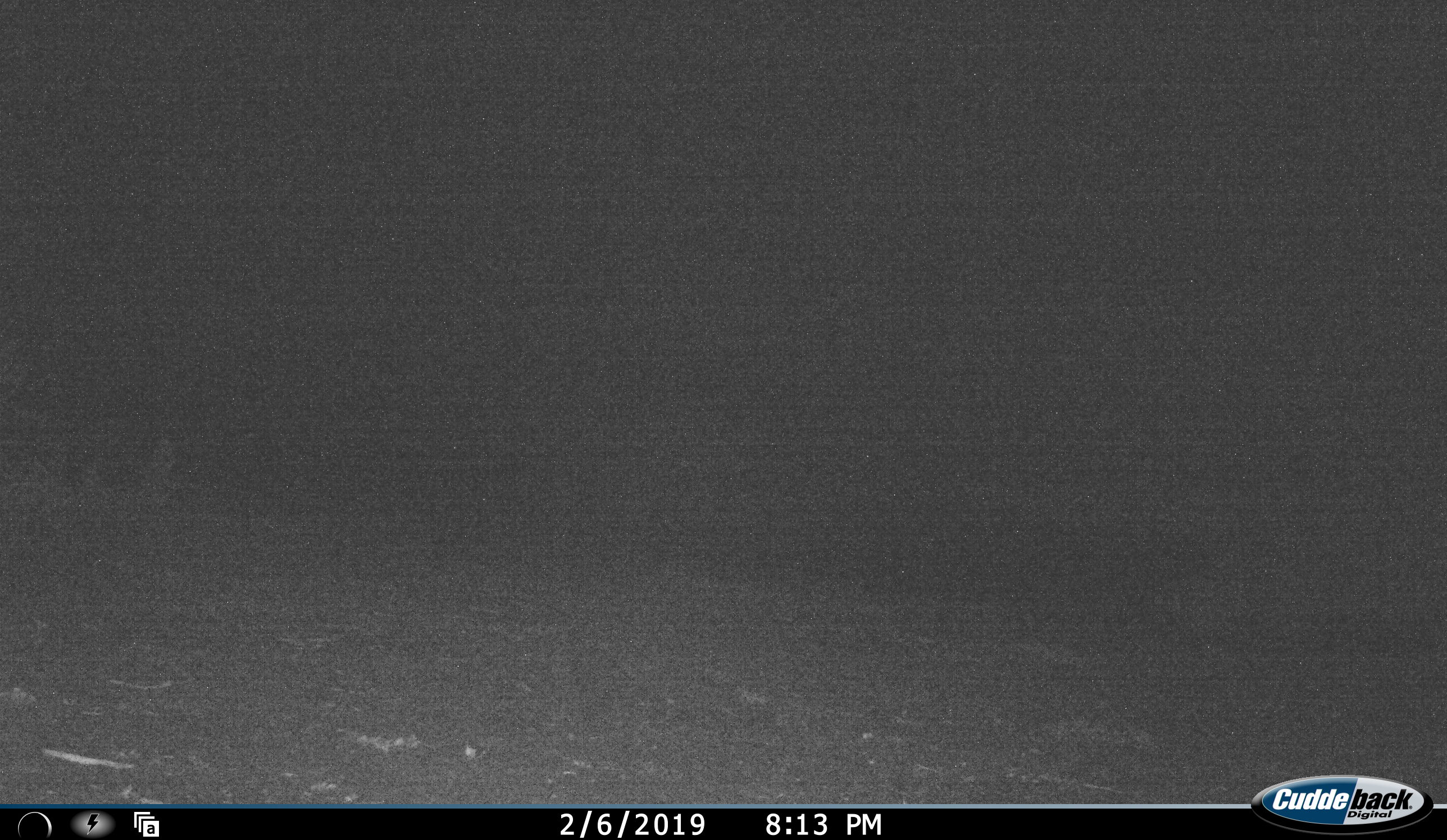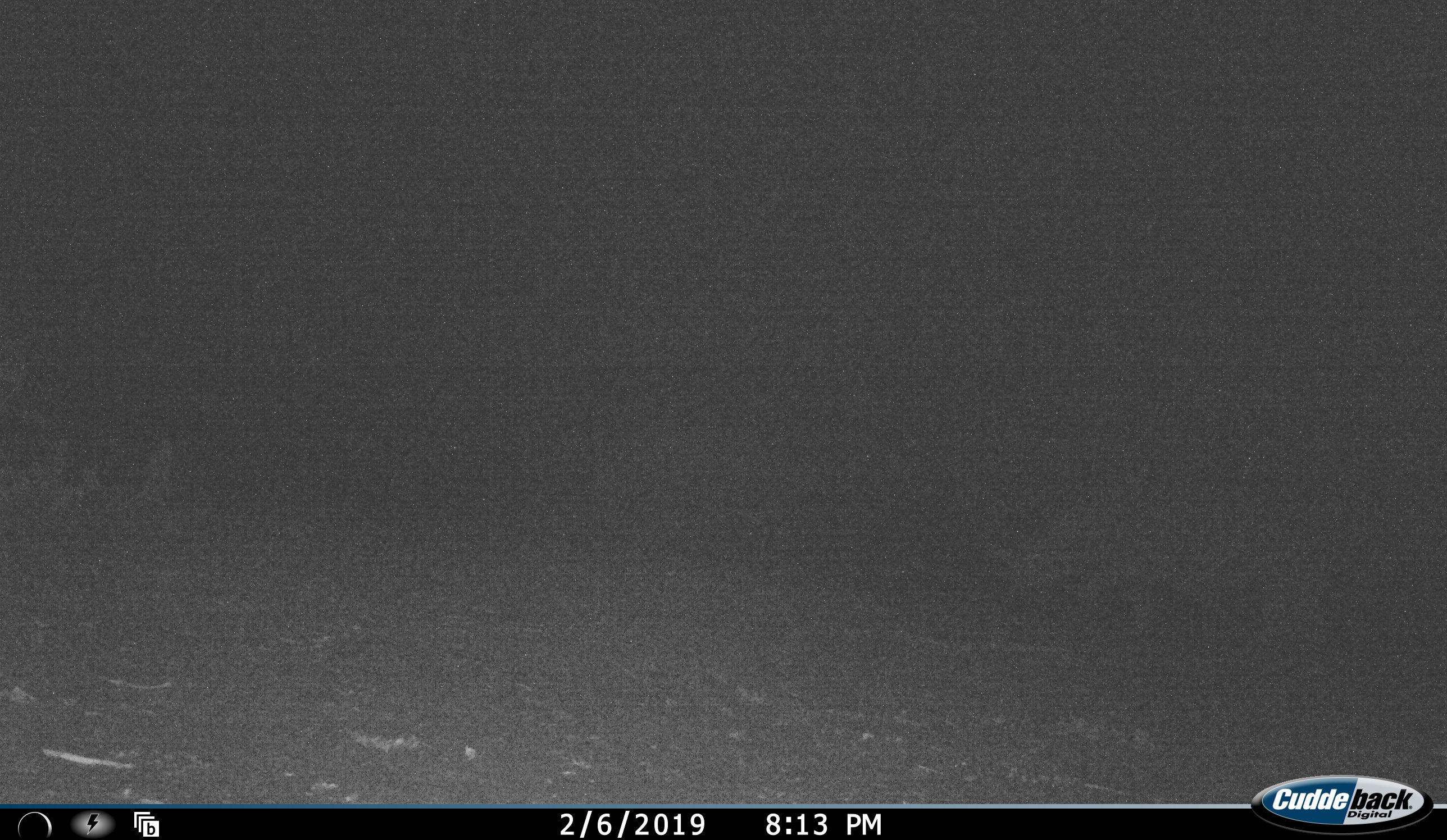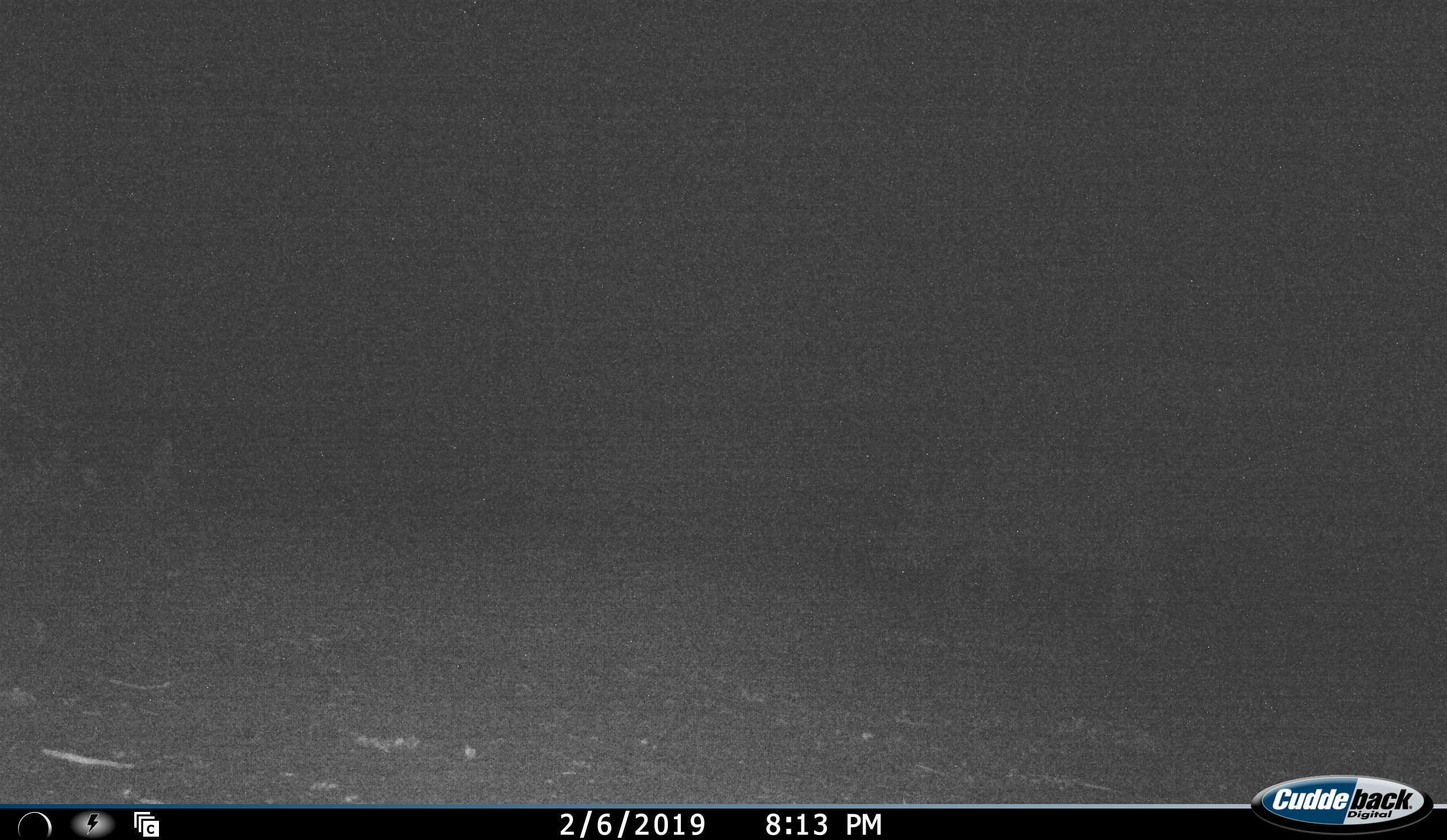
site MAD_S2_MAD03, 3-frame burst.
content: unidentified animal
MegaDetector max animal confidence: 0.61